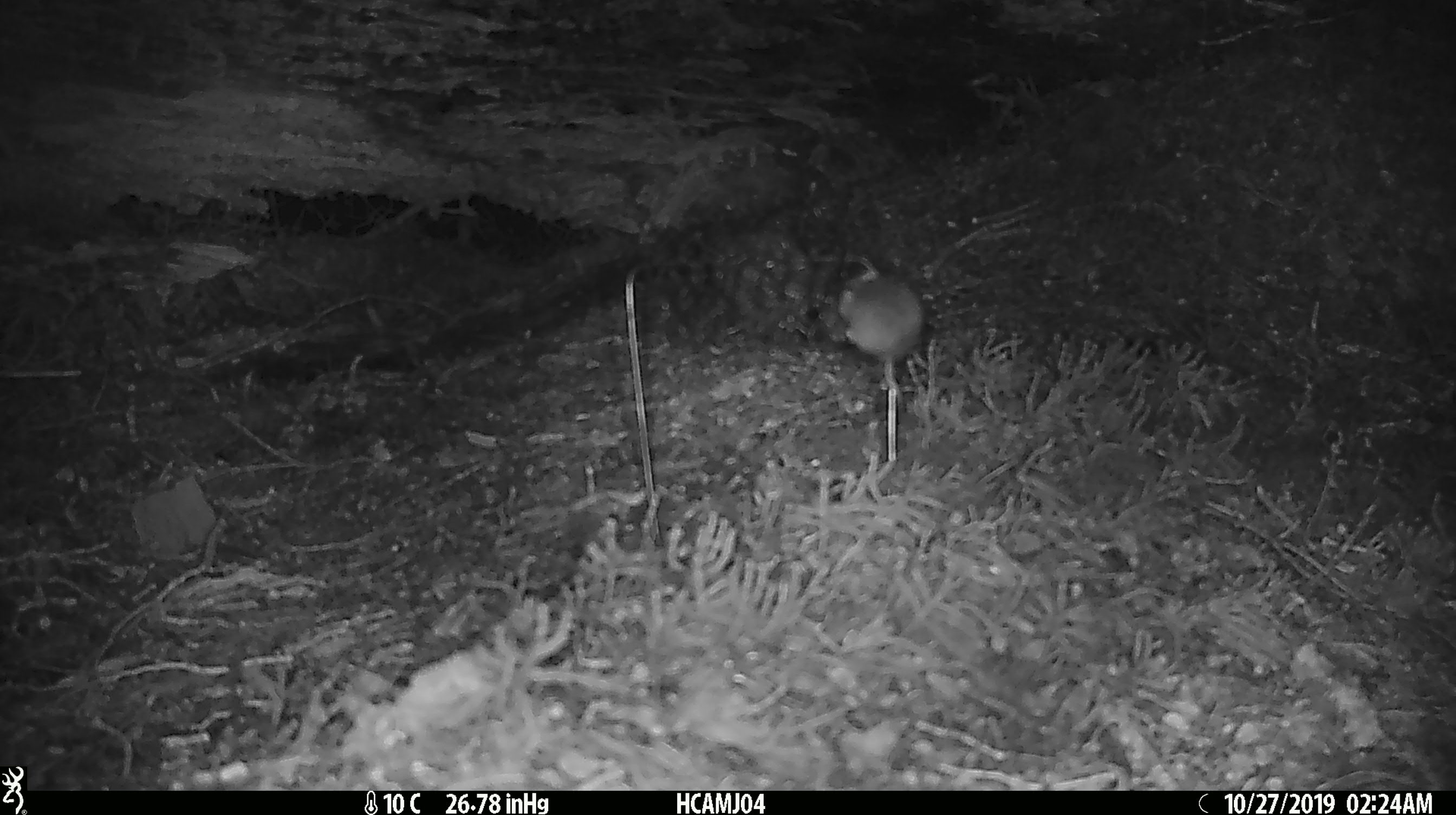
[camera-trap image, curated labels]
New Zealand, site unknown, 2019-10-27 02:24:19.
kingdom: Animalia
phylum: Chordata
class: Mammalia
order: Rodentia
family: Muridae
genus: Mus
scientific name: Mus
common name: mouse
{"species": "mouse (Mus)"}